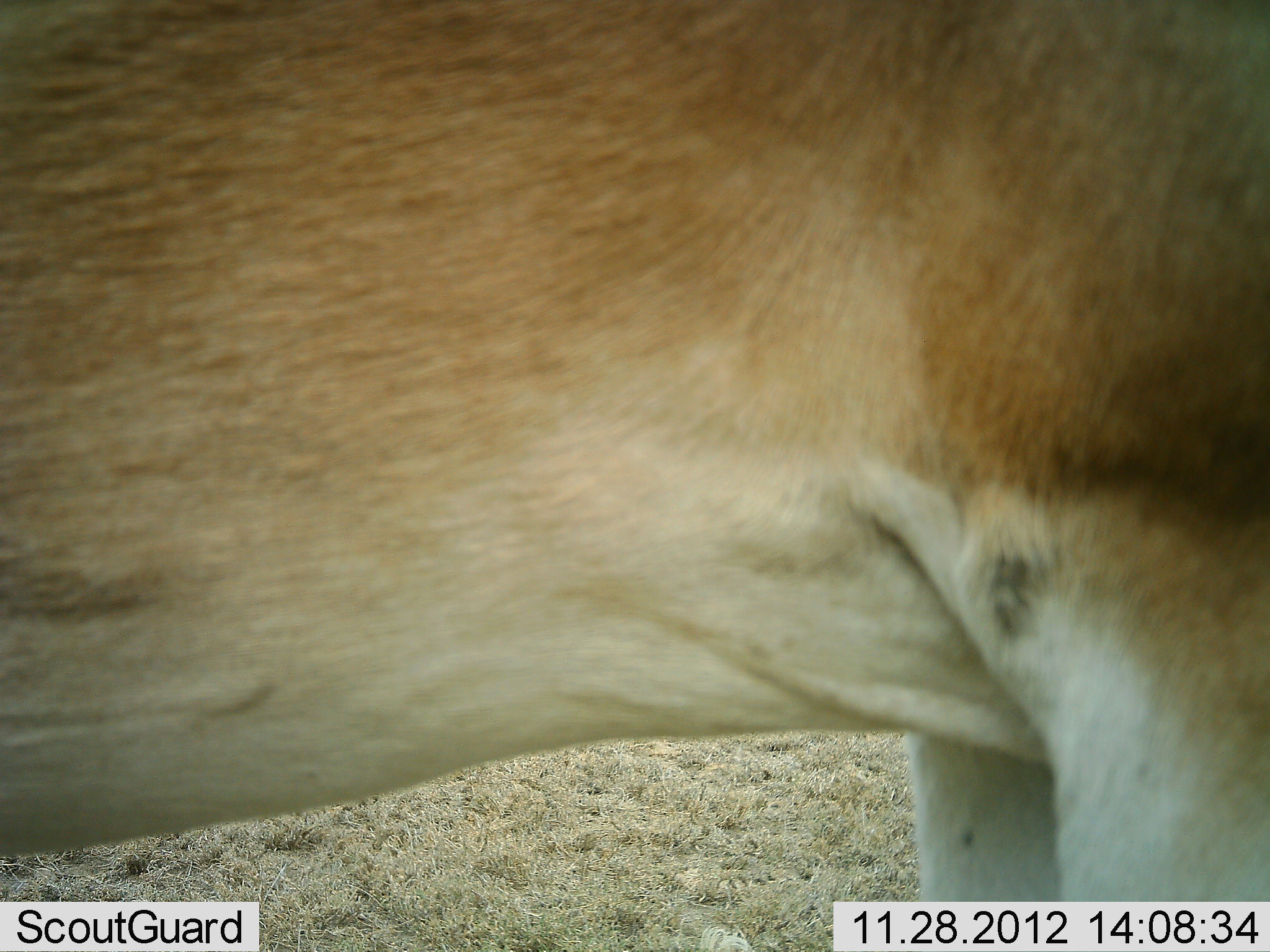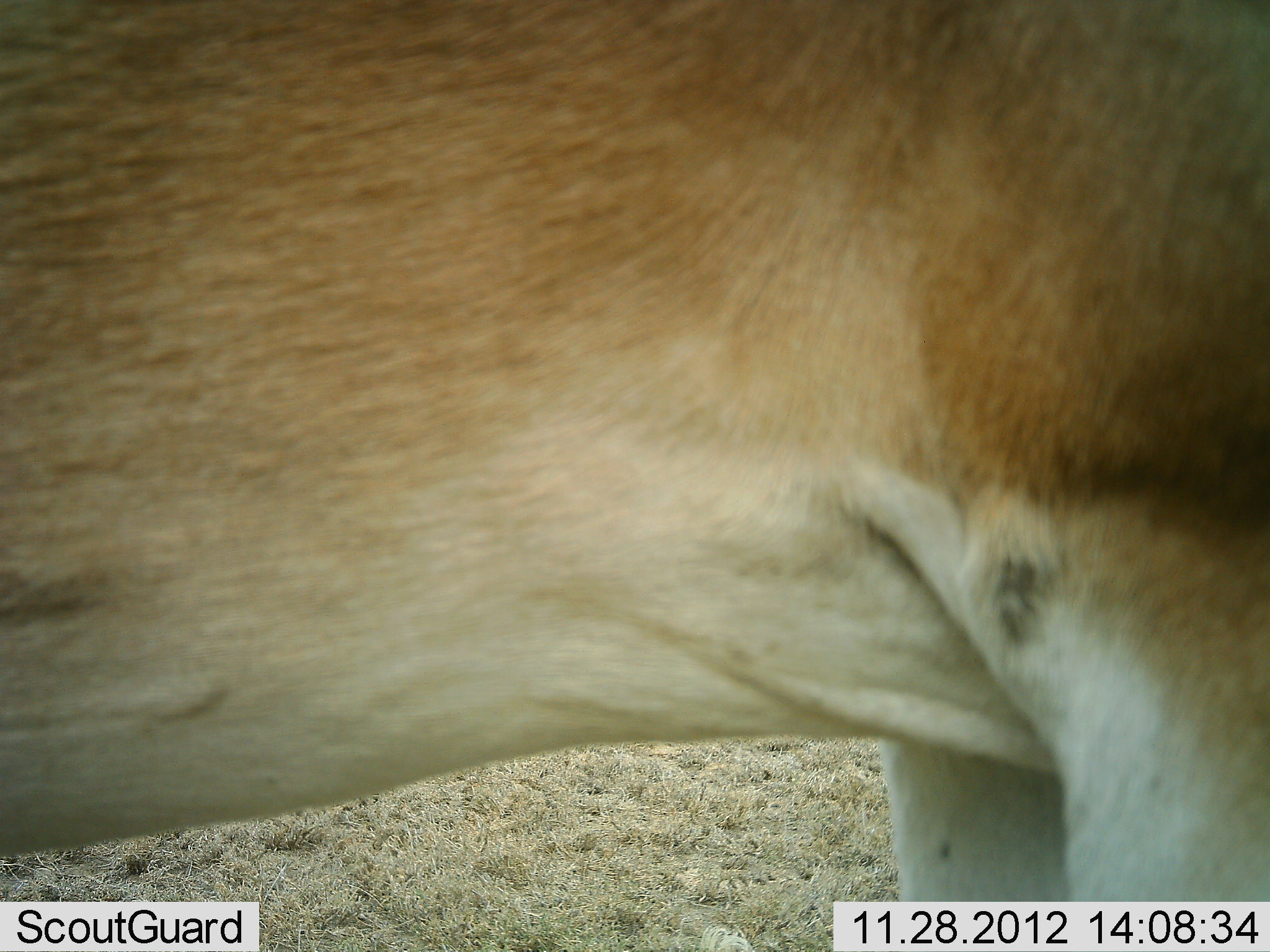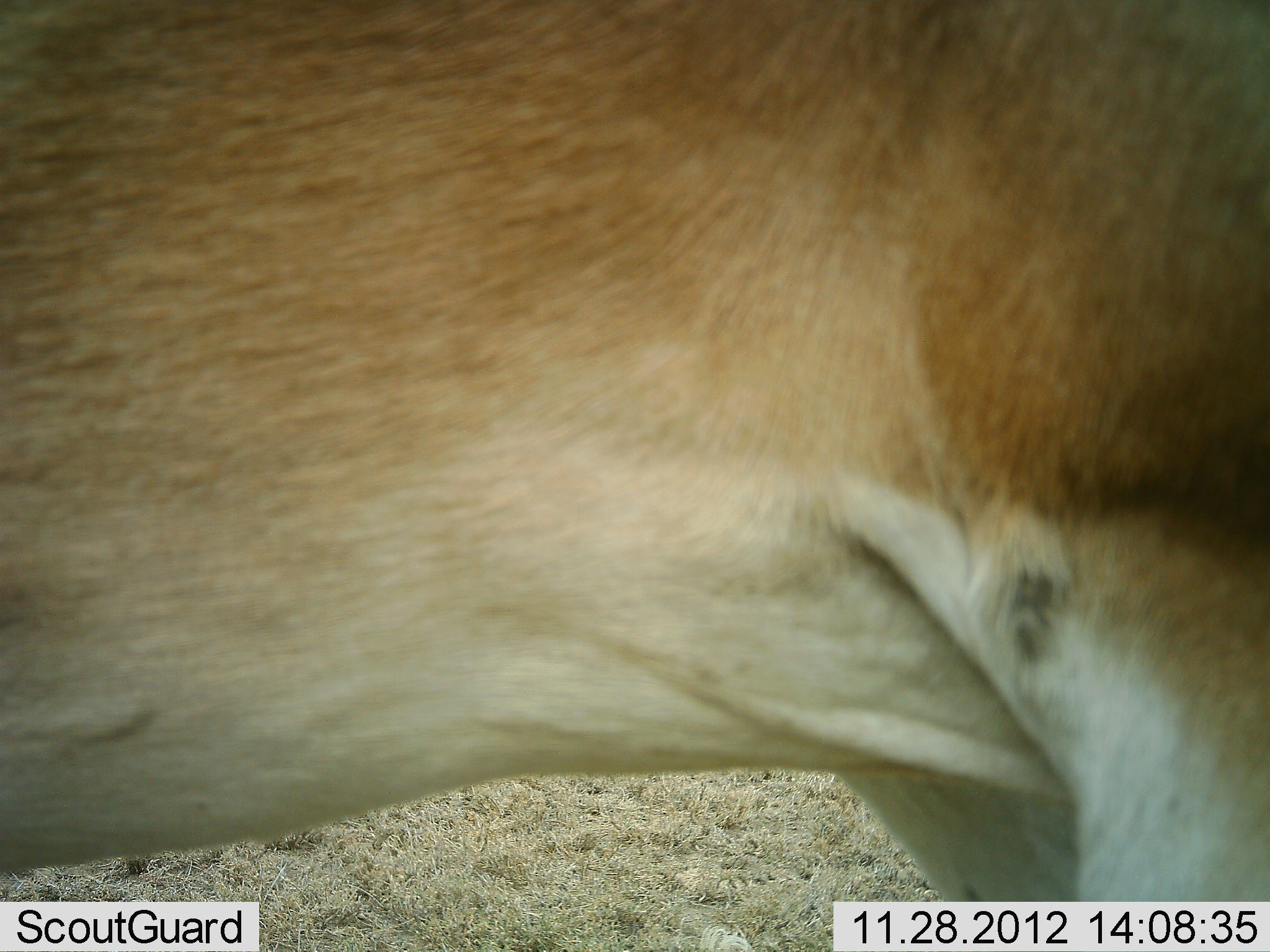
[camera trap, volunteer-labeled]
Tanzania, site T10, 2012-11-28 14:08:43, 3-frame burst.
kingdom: Animalia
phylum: Chordata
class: Mammalia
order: Artiodactyla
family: Bovidae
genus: Alcelaphus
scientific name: Alcelaphus buselaphus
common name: hartebeest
Hartebeest (Alcelaphus buselaphus), count 1. Behavior (volunteer vote fractions): standing 100%, resting 0%, moving 0%, interacting 0%. Young present (vote fraction): 0%. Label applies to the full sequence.